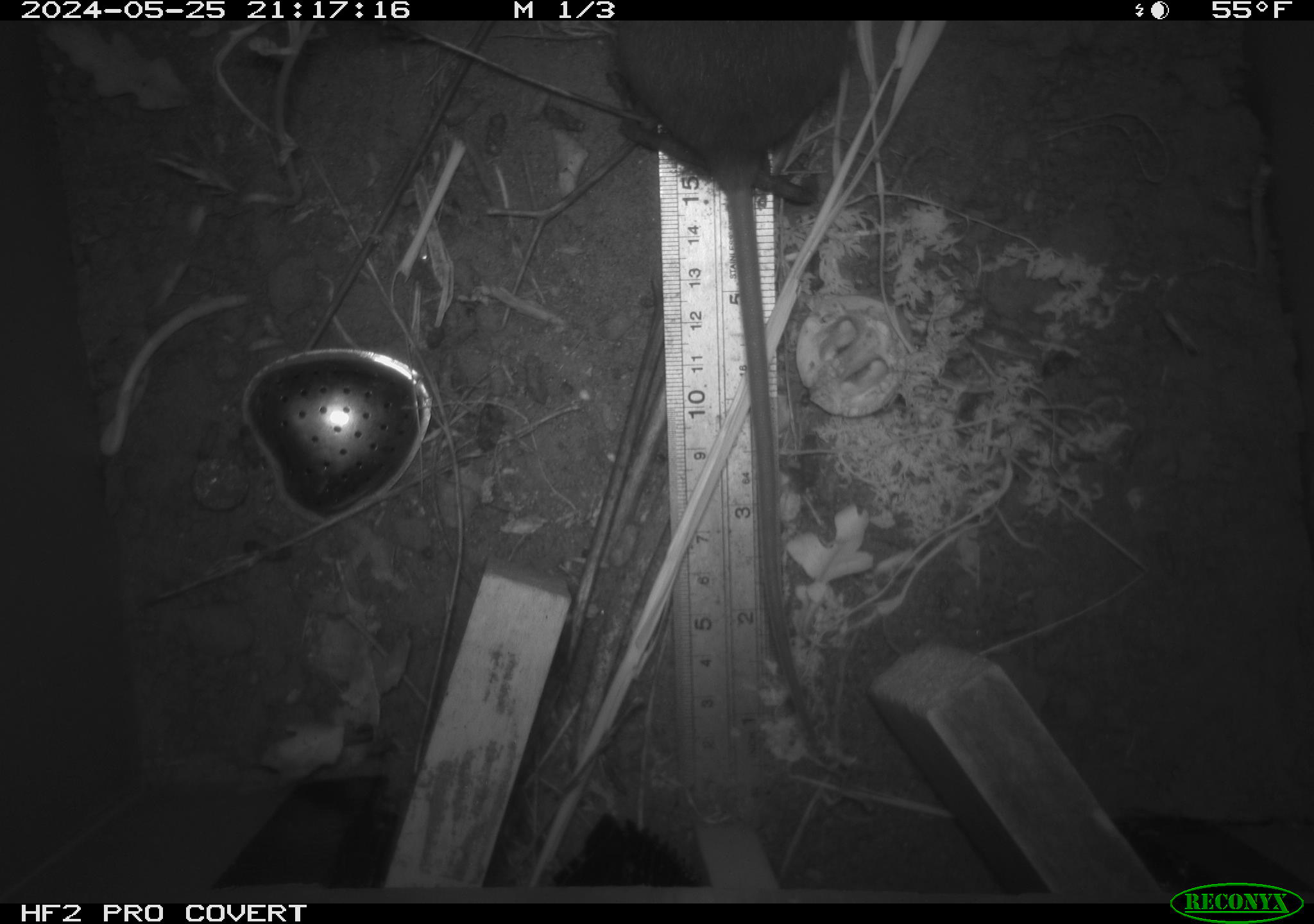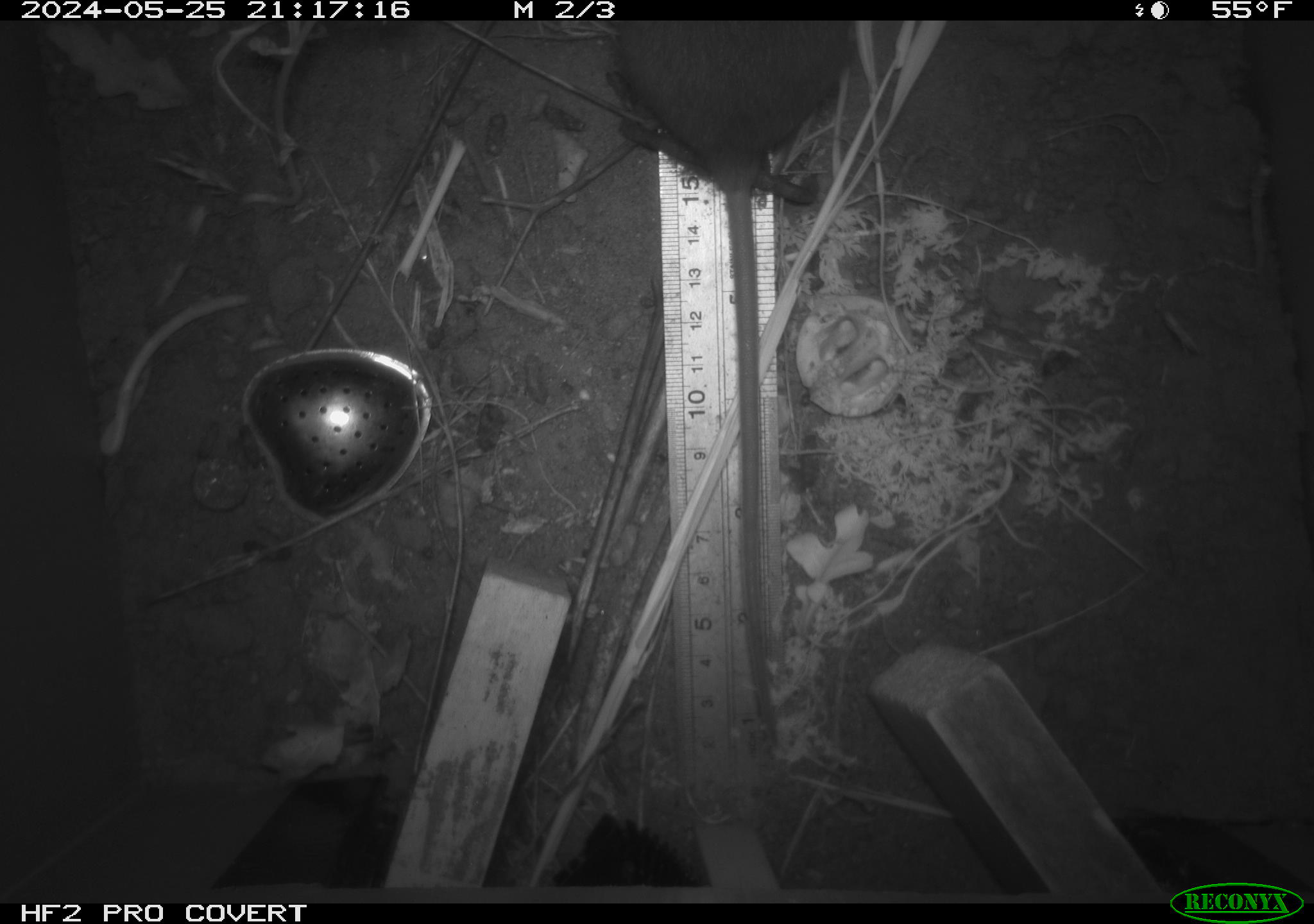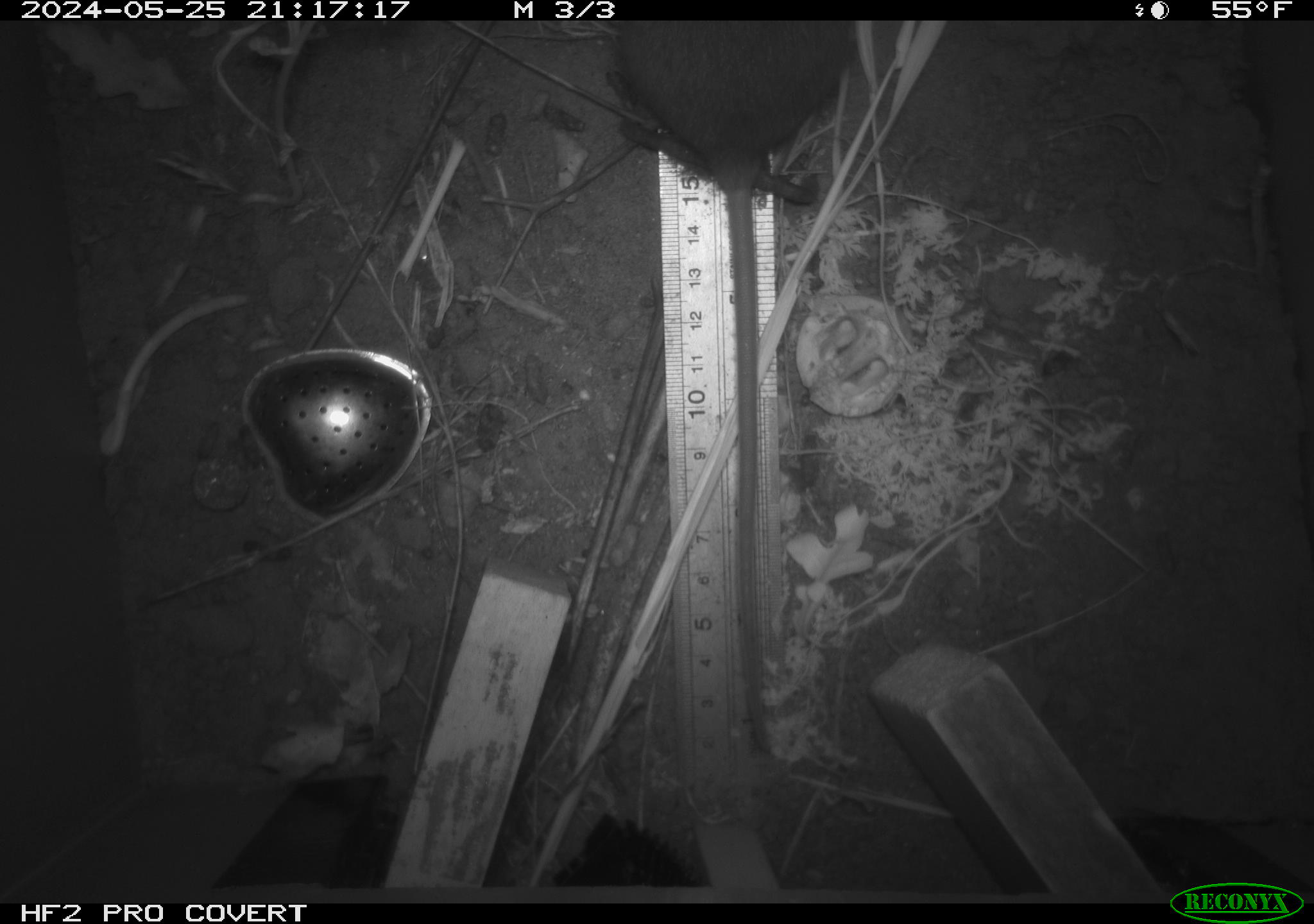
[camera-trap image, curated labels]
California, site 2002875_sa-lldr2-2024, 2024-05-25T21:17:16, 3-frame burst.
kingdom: Animalia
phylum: Chordata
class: Mammalia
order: Rodentia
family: Muridae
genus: Rattus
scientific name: Rattus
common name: rat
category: rattus species